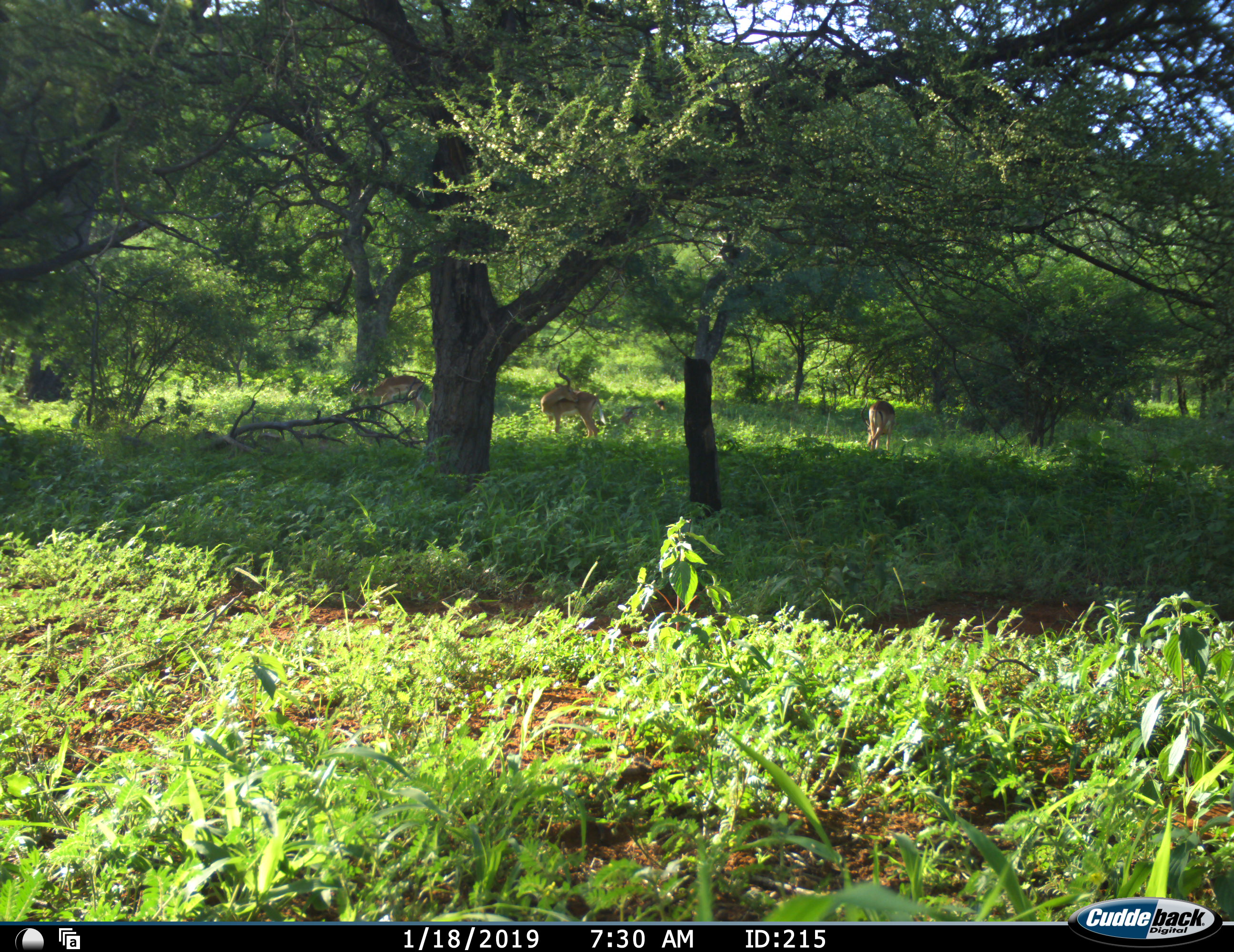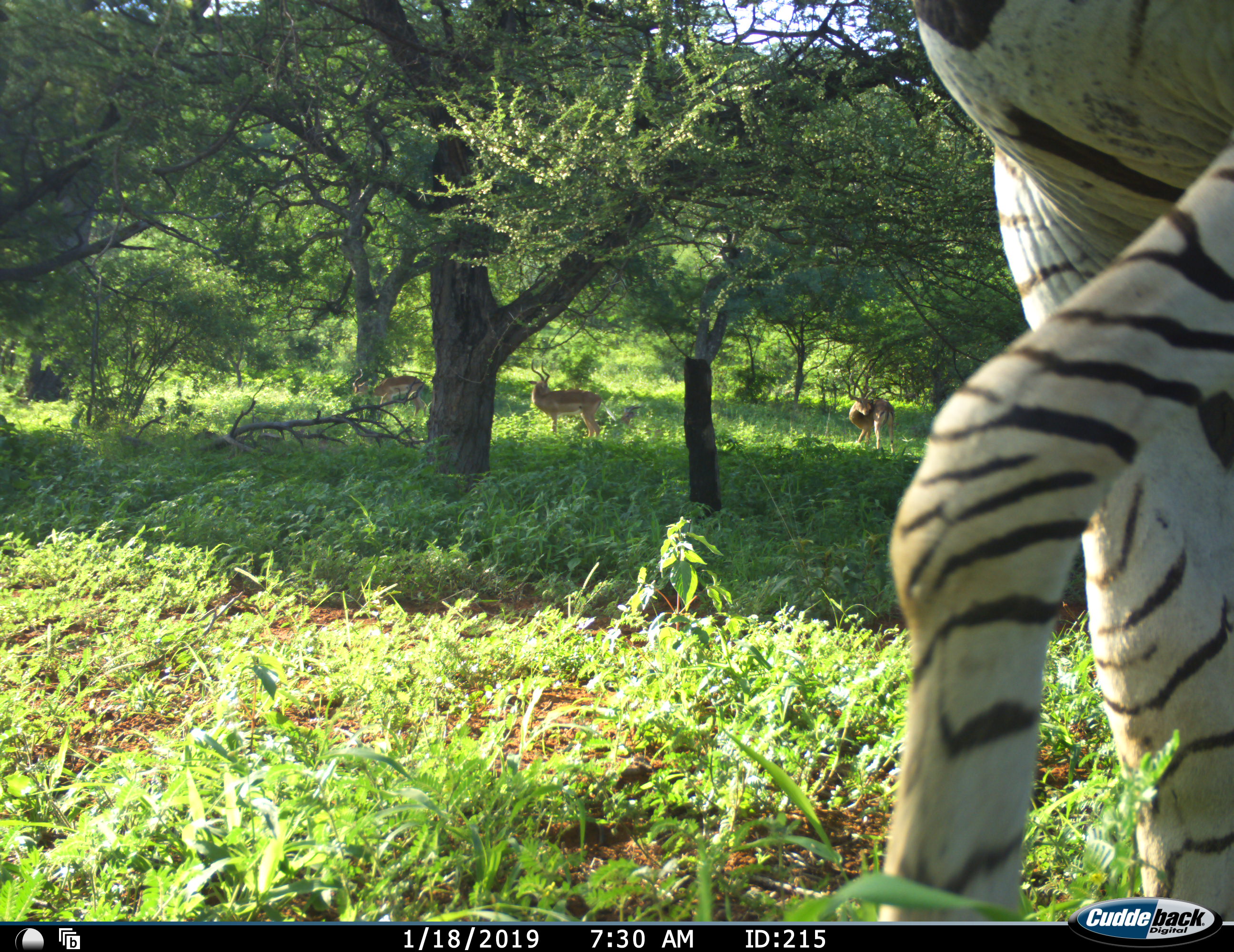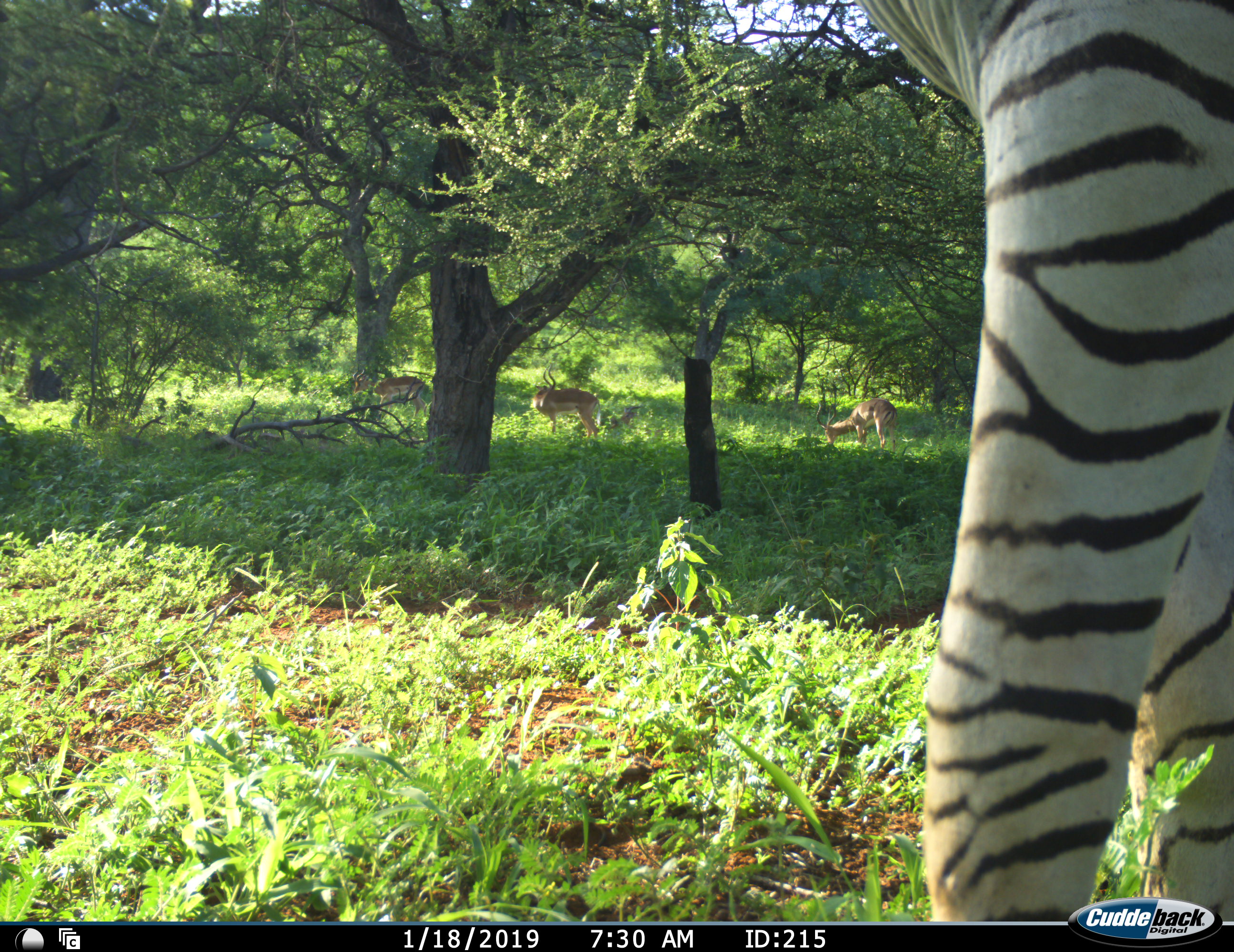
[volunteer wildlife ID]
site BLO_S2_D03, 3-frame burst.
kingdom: Animalia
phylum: Chordata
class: Mammalia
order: Artiodactyla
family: Bovidae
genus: Aepyceros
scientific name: Aepyceros melampus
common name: impala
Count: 3.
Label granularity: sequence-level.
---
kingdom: Animalia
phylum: Chordata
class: Mammalia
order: Perissodactyla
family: Equidae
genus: Equus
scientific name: Equus quagga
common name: plains zebra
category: zebraplains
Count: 1.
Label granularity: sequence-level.